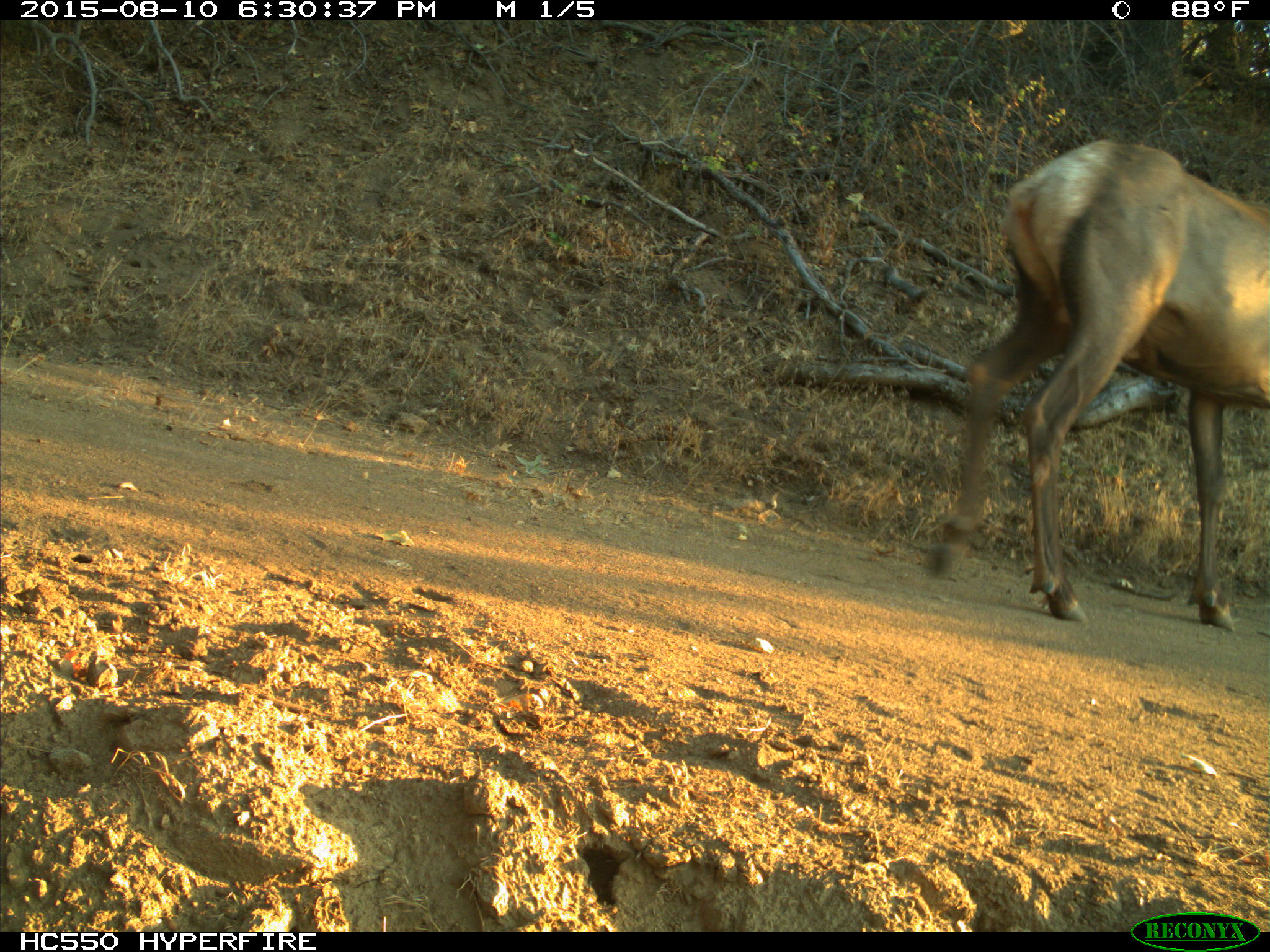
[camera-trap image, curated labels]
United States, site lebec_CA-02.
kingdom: Animalia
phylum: Chordata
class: Mammalia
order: Artiodactyla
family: Cervidae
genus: Cervus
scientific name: Cervus canadensis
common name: elk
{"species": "Cervus canadensis (elk)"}